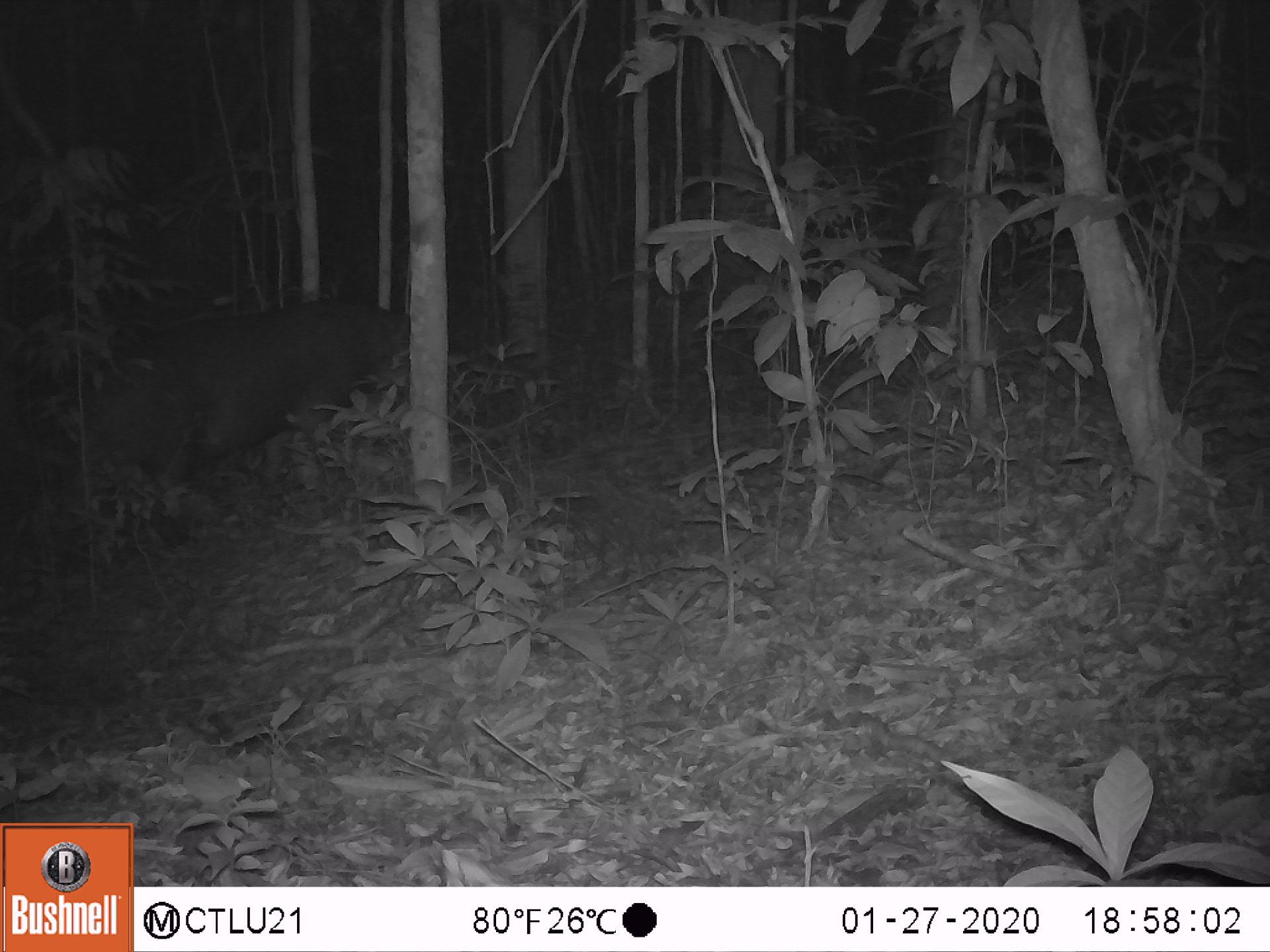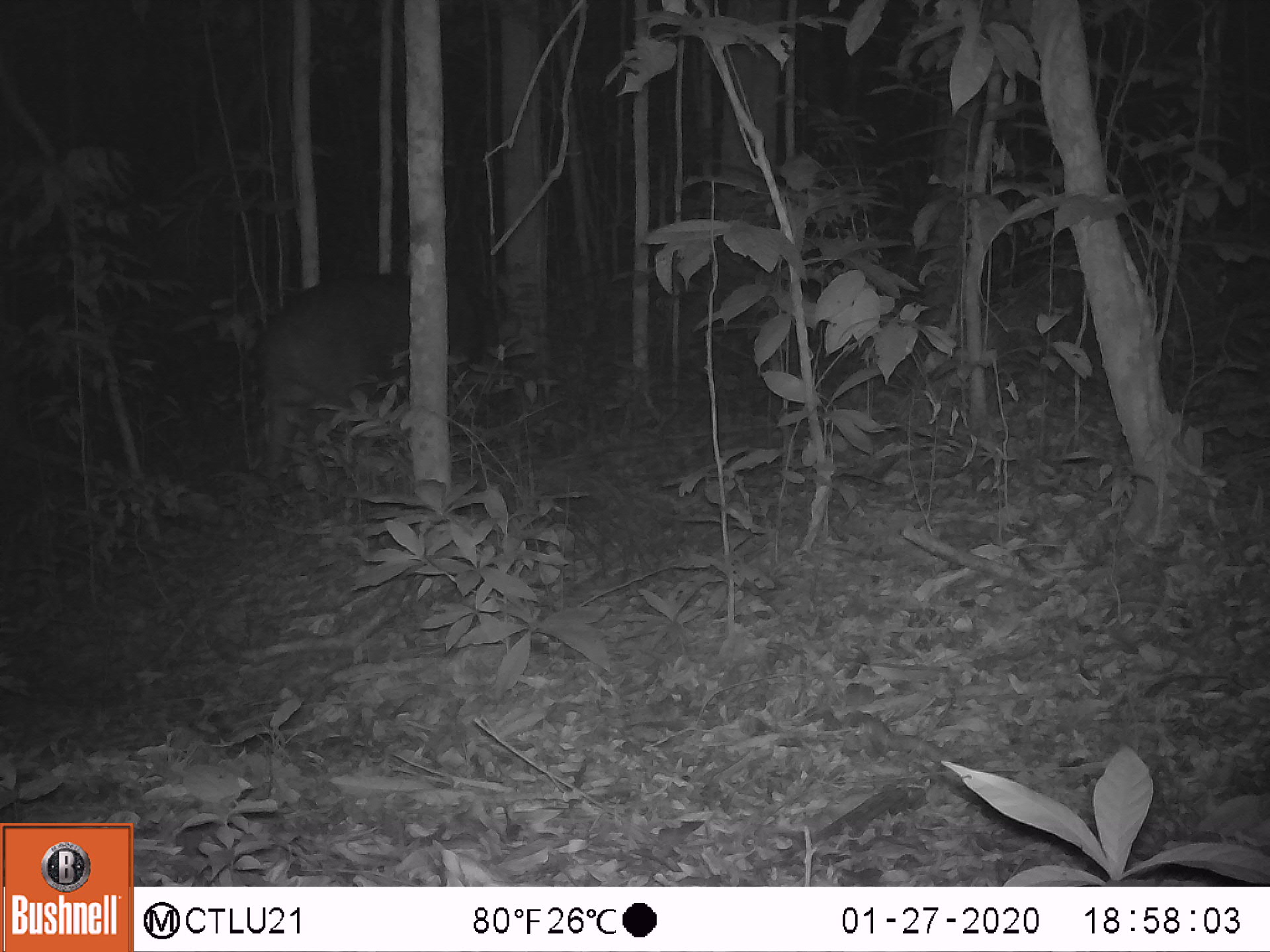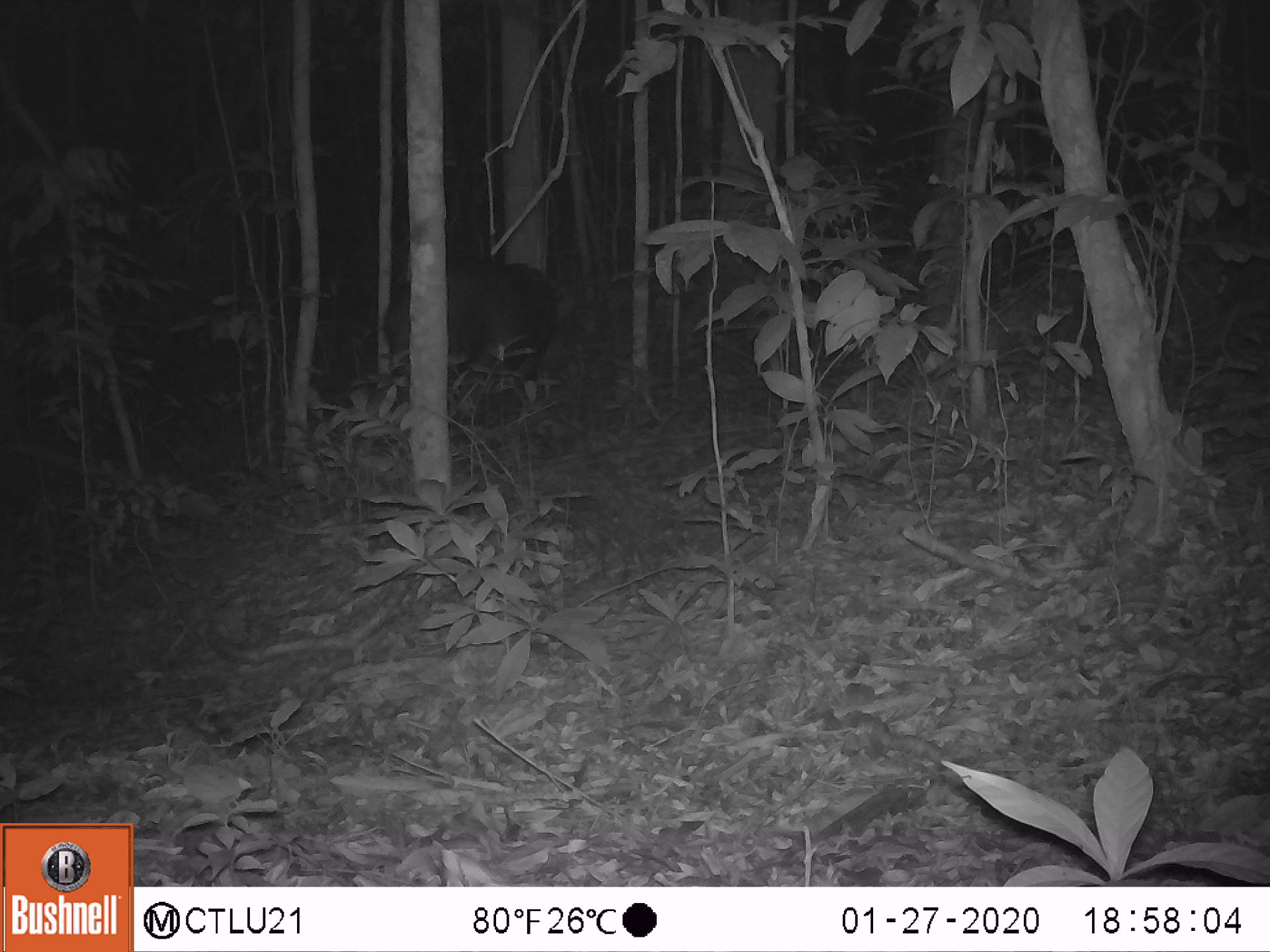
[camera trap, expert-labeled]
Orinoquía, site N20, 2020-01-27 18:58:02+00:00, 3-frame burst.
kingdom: Animalia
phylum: Chordata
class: Mammalia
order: Perissodactyla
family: Tapiridae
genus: Tapirus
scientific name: Tapirus terrestris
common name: lowland tapir